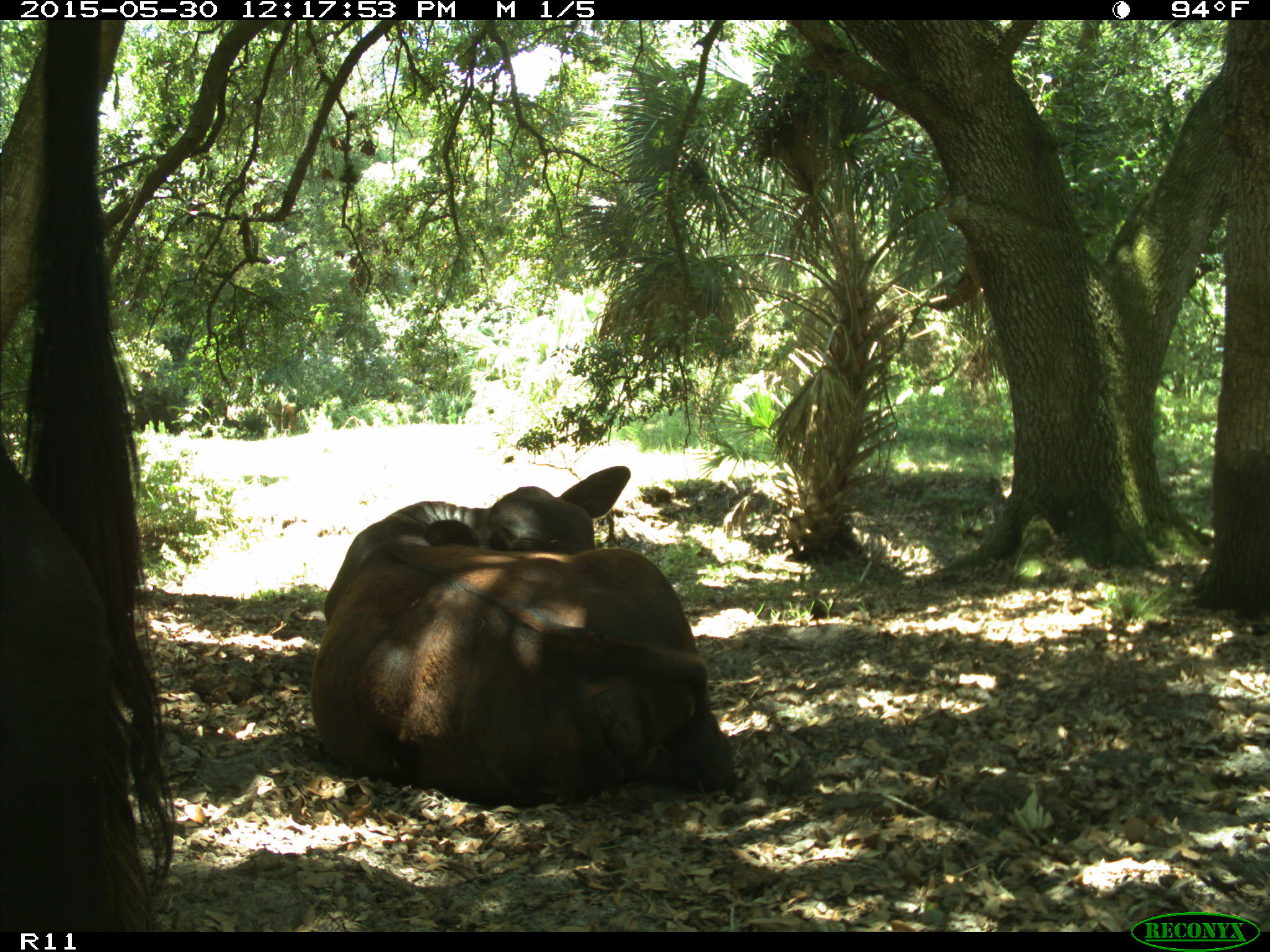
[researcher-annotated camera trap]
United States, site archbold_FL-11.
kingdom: Animalia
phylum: Chordata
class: Mammalia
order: Artiodactyla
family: Bovidae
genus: Bos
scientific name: Bos taurus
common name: domestic cow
Bos taurus (domestic cow).